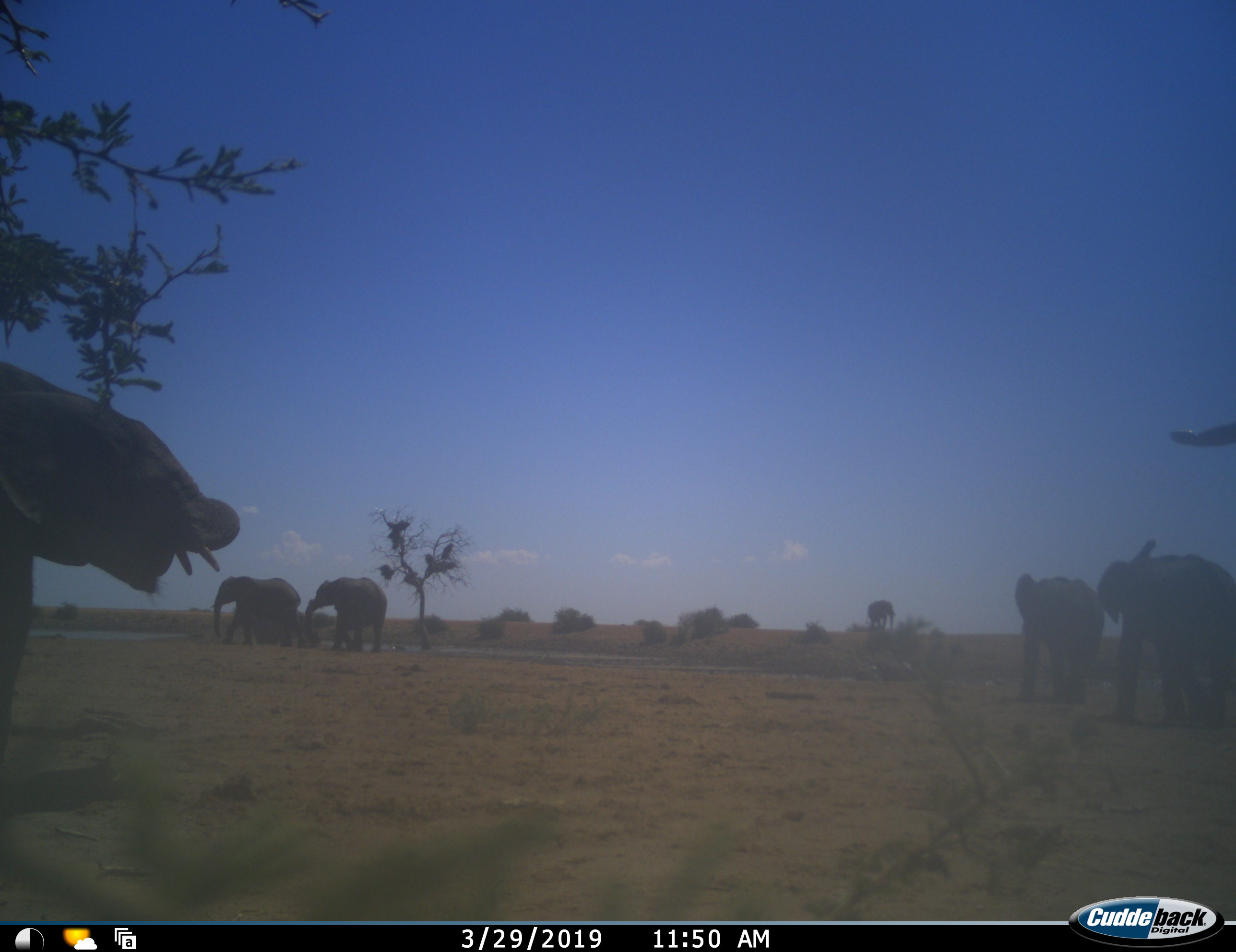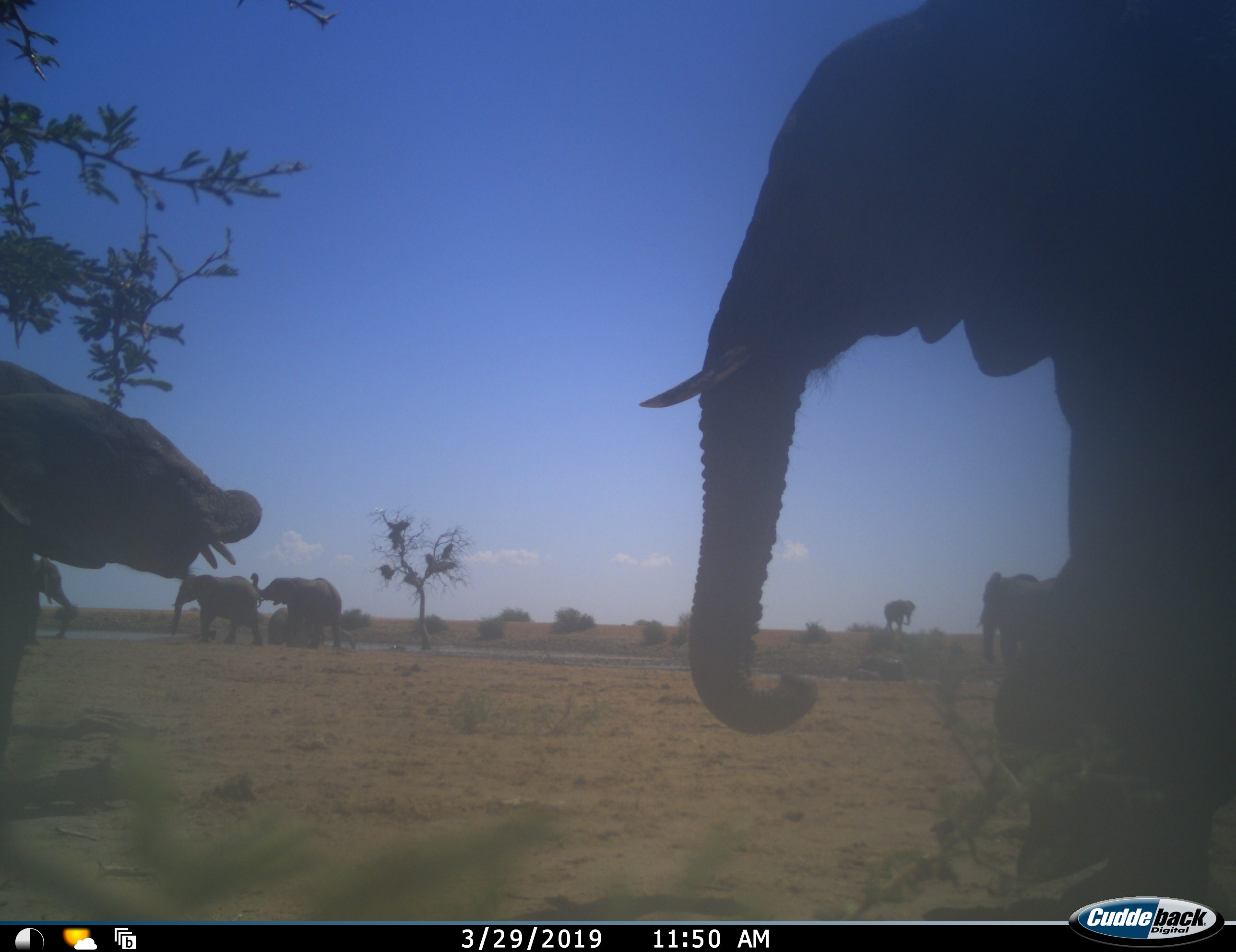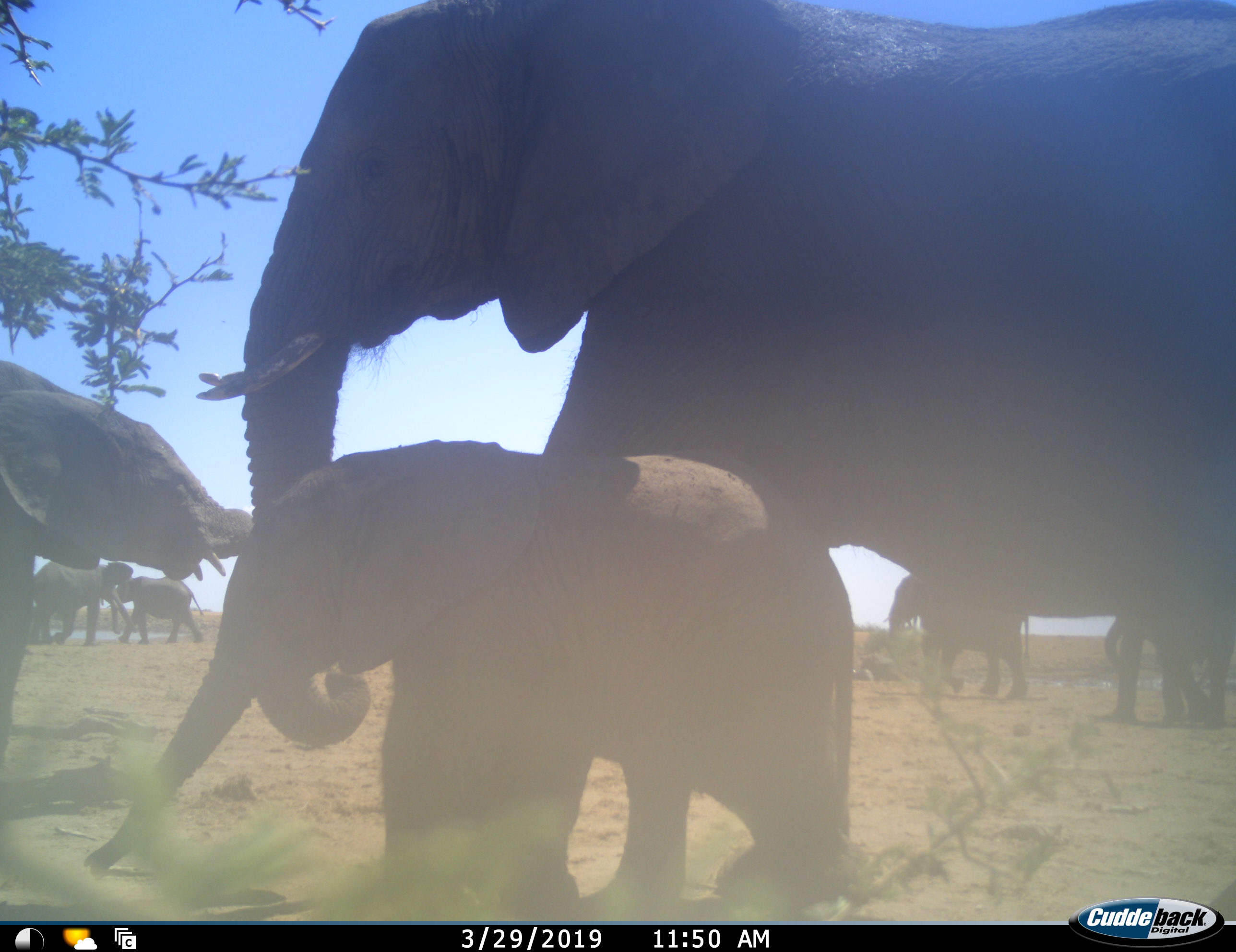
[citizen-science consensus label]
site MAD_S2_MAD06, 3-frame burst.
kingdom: Animalia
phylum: Chordata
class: Mammalia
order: Proboscidea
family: Elephantidae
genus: Loxodonta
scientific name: Loxodonta africana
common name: african bush elephant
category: elephant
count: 8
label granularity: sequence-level